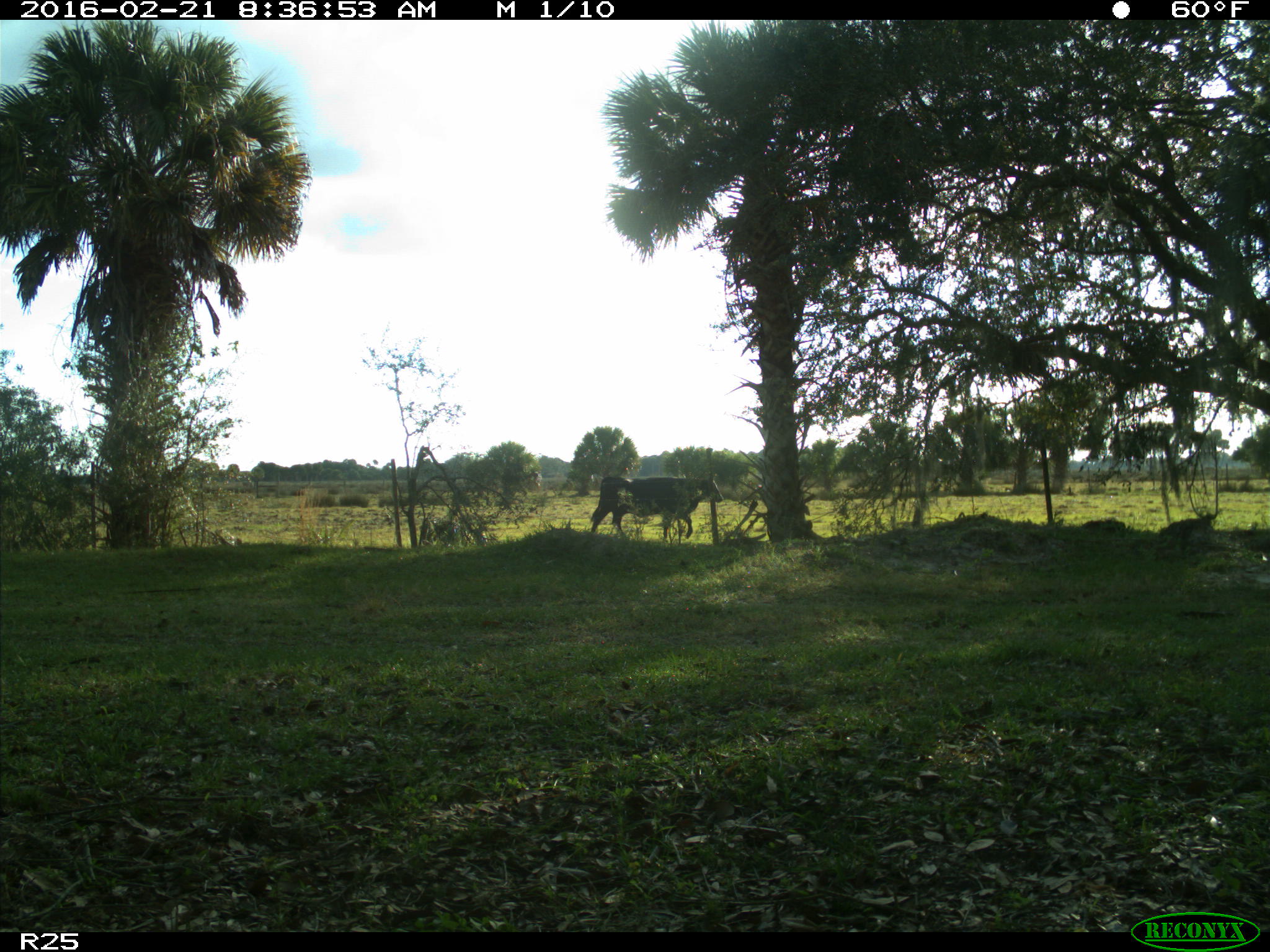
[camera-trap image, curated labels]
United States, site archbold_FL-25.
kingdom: Animalia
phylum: Chordata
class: Mammalia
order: Artiodactyla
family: Bovidae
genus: Bos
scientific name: Bos taurus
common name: domestic cow